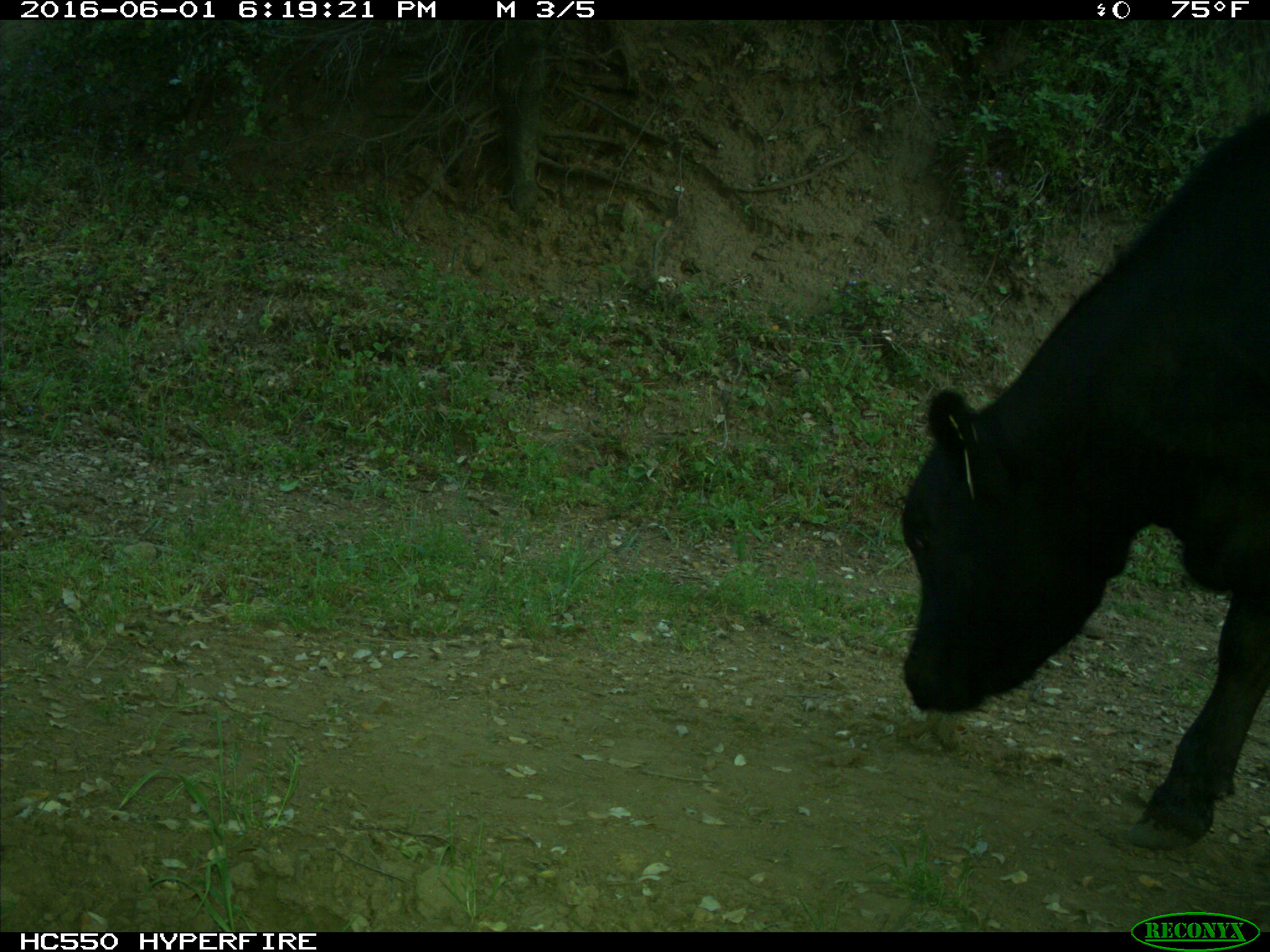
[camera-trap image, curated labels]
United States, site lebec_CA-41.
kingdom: Animalia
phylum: Chordata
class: Mammalia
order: Artiodactyla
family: Bovidae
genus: Bos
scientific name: Bos taurus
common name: domestic cow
Bos taurus (domestic cow).